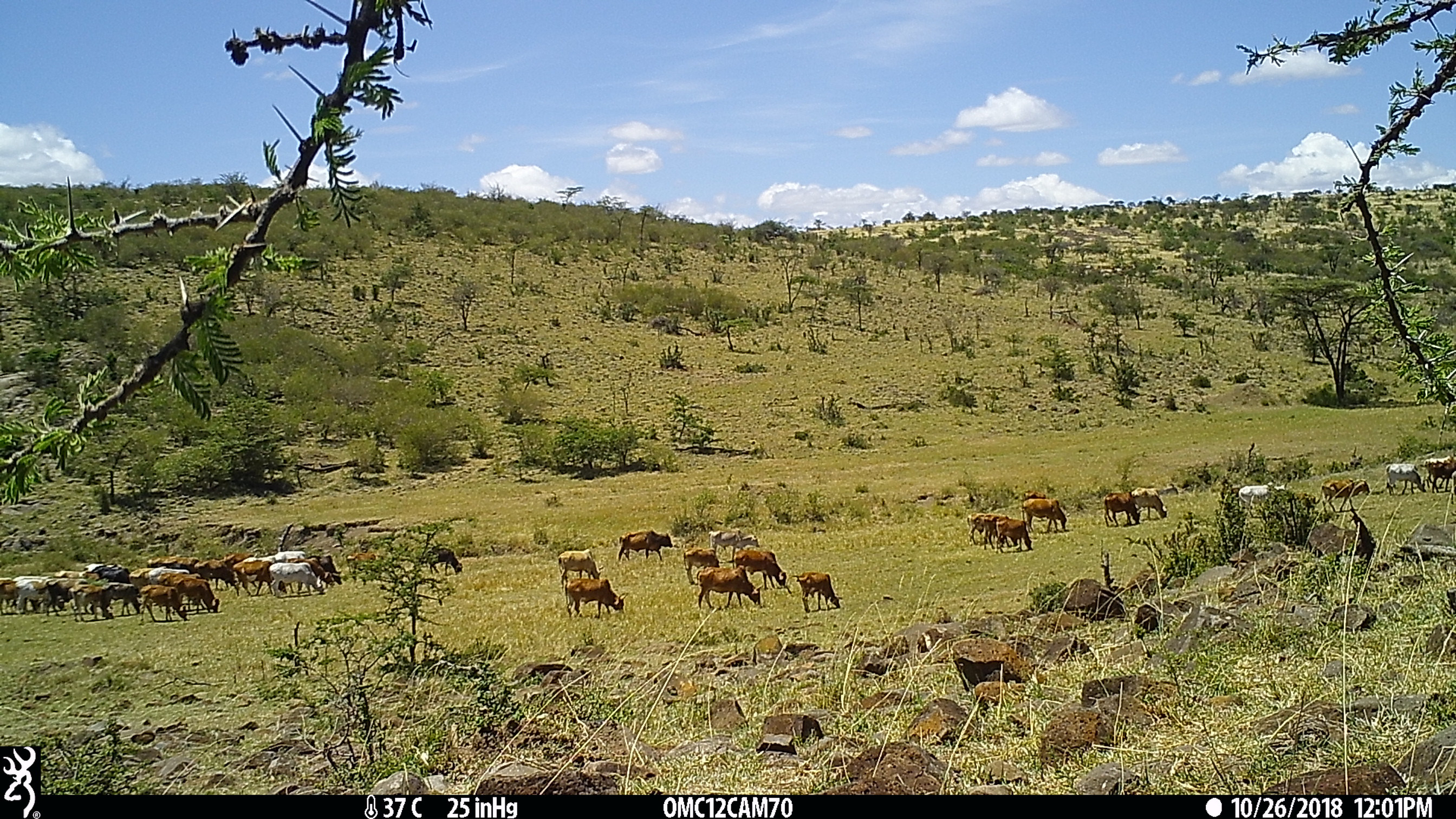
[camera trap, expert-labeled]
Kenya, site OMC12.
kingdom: Animalia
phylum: Chordata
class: Mammalia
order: Artiodactyla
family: Bovidae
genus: Bos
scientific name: Bos taurus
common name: cattle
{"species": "cattle (Bos taurus)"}